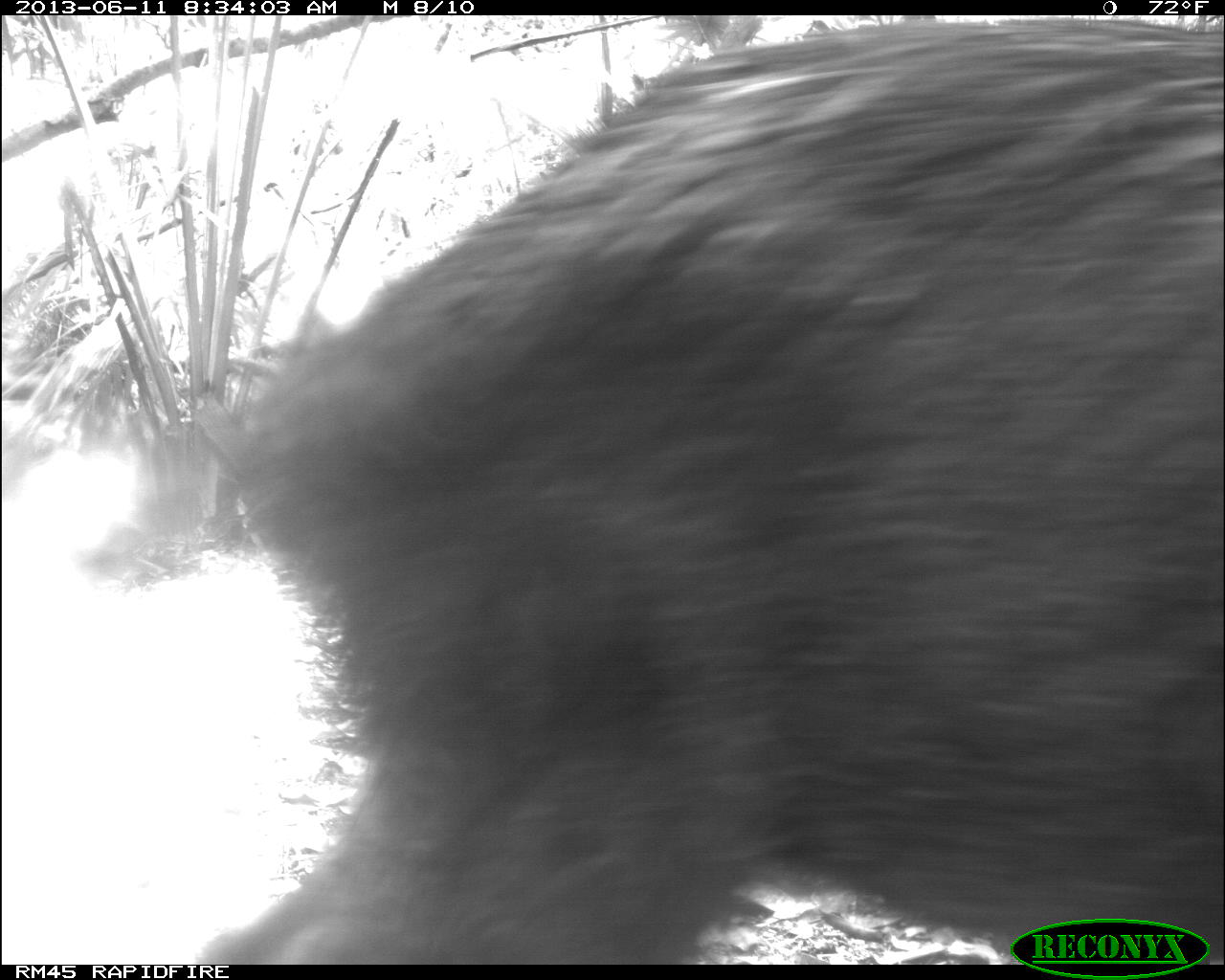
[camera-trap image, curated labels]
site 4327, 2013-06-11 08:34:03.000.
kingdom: Animalia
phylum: Chordata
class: Mammalia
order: Artiodactyla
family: Tayassuidae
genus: Tayassu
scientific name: Tayassu pecari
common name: white-lipped peccary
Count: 5.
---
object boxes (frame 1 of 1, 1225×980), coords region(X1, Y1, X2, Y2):
tayassu pecari: region(190, 16, 1225, 965)